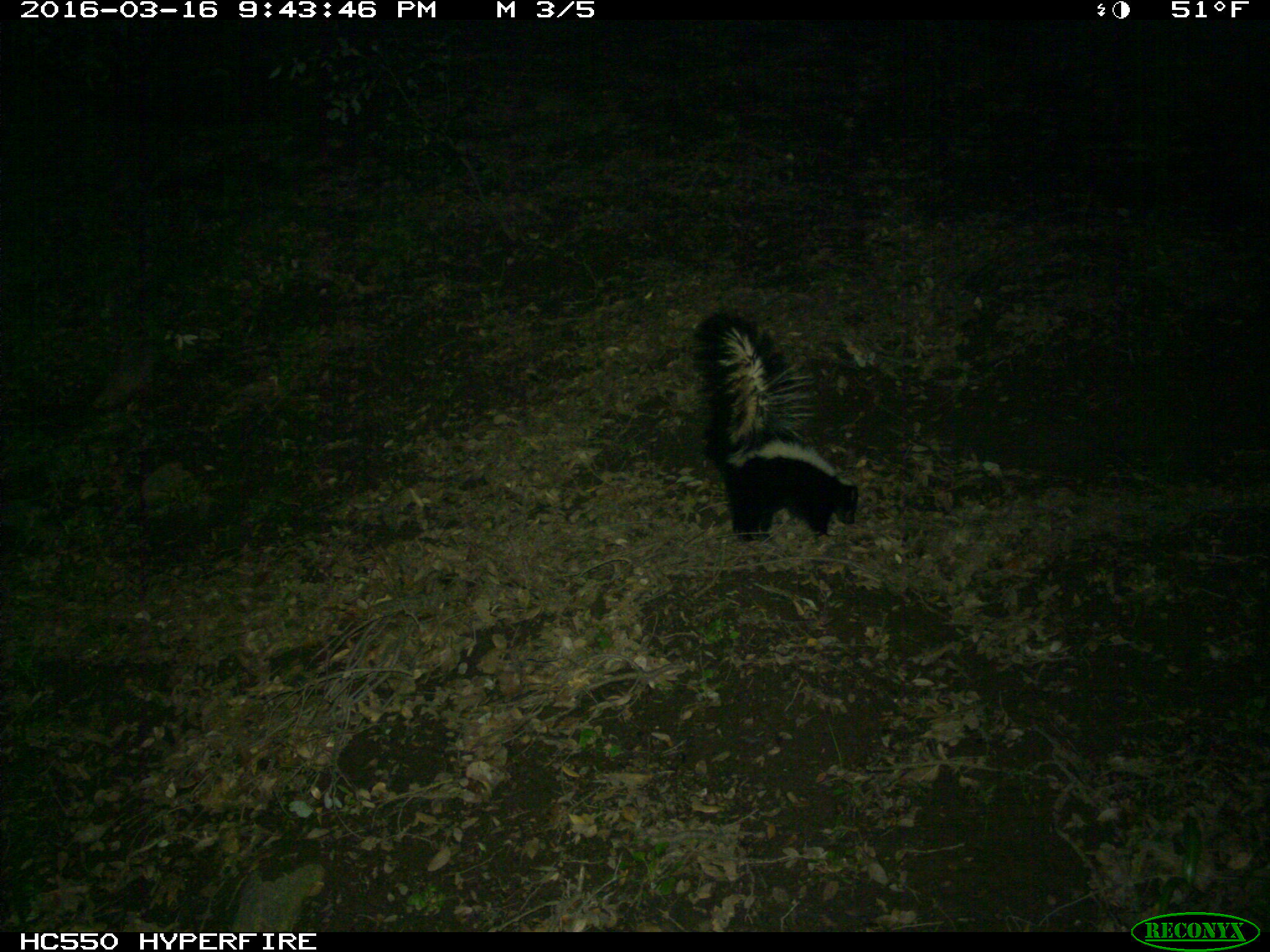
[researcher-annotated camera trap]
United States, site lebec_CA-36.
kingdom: Animalia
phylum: Chordata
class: Mammalia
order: Carnivora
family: Mephitidae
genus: Mephitis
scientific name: Mephitis mephitis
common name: striped skunk